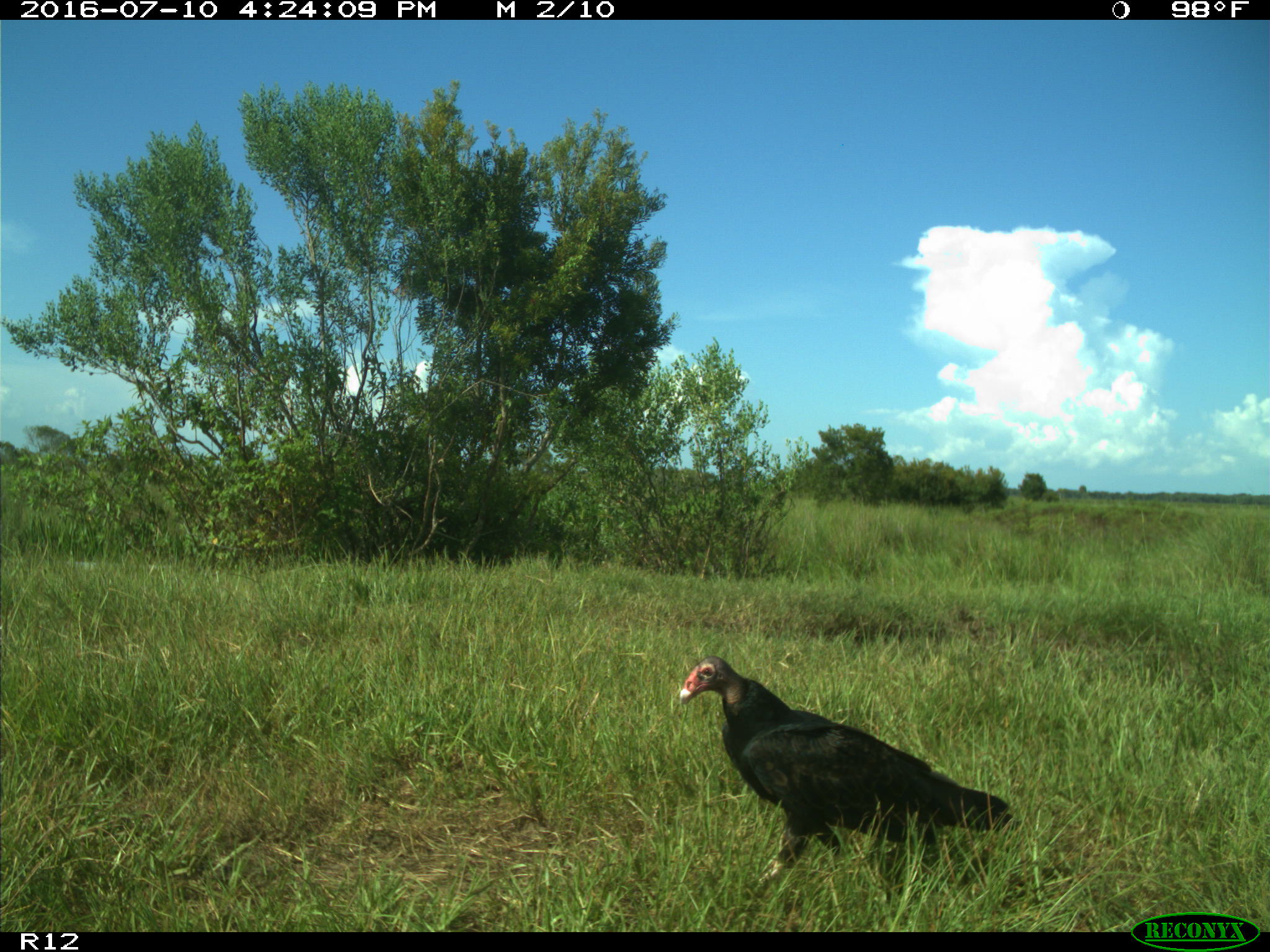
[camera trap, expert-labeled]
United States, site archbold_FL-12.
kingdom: Animalia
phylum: Chordata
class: Aves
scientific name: Aves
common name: birds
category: unidentified bird